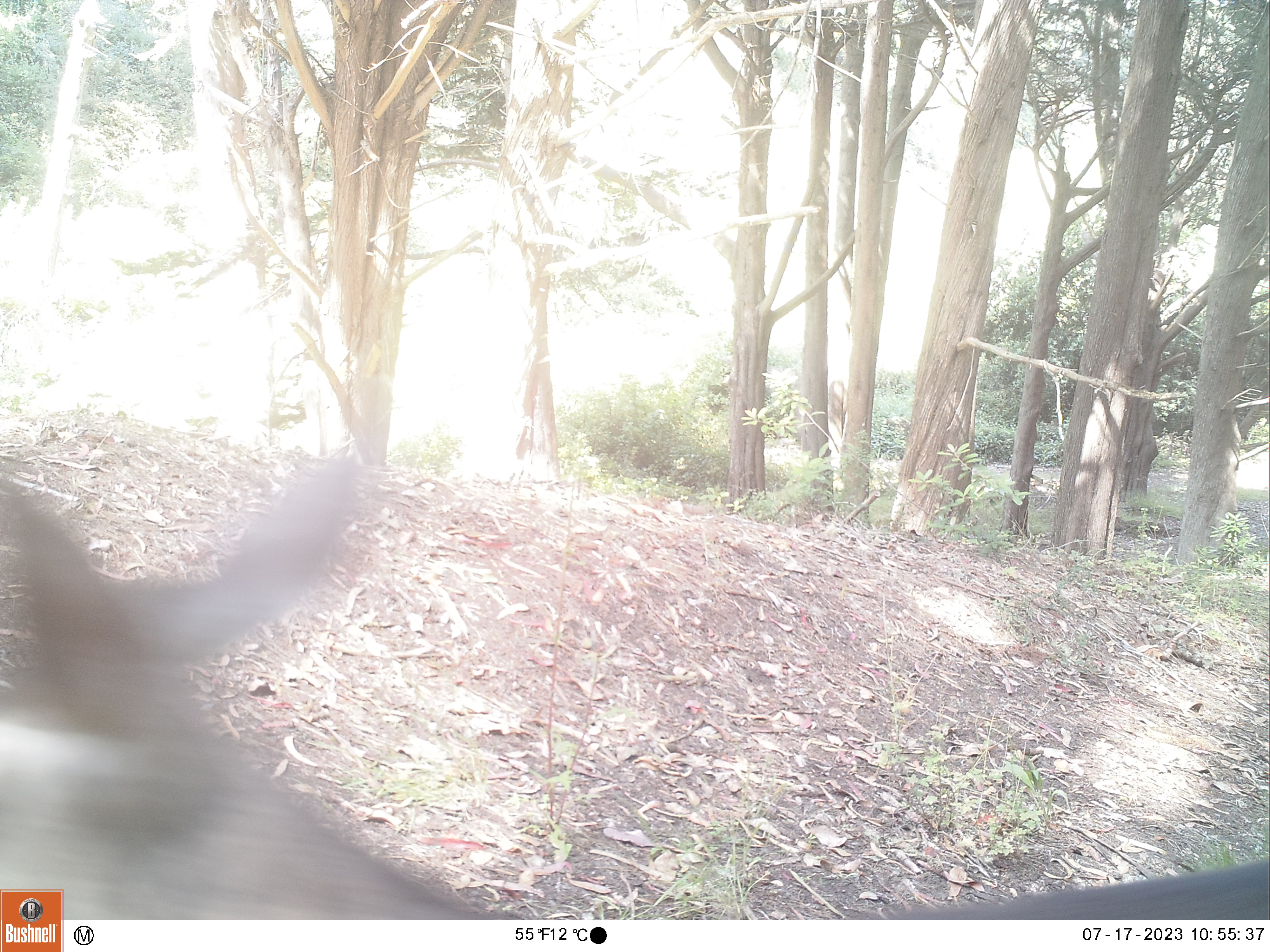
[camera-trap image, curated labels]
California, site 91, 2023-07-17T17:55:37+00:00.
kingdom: Animalia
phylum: Chordata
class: Mammalia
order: Artiodactyla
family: Cervidae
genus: Odocoileus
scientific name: Odocoileus hemionus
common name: mule deer